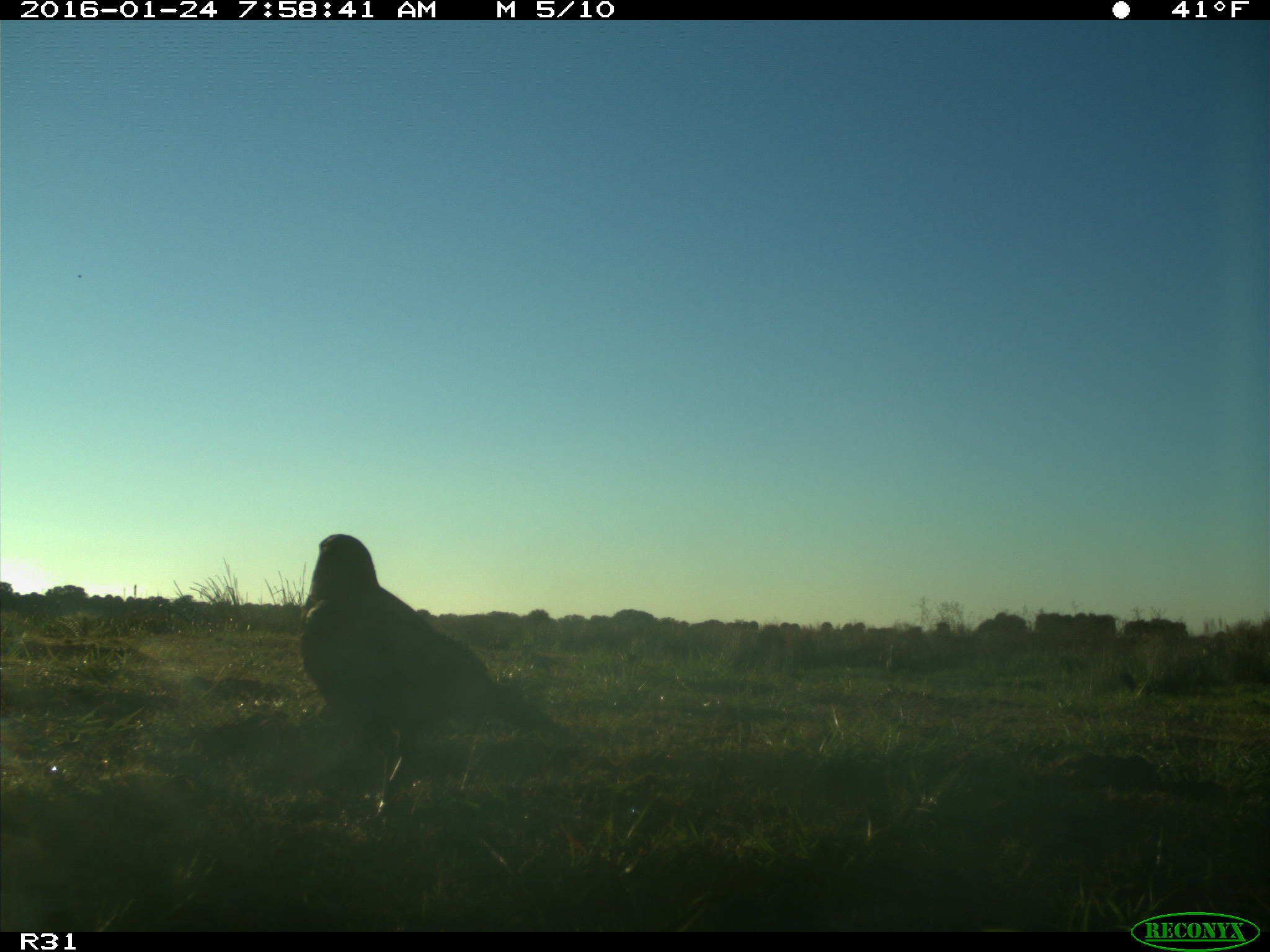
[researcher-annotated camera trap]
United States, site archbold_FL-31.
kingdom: Animalia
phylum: Chordata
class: Aves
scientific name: Aves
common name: birds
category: unidentified bird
Unidentified bird (birds) (Aves).